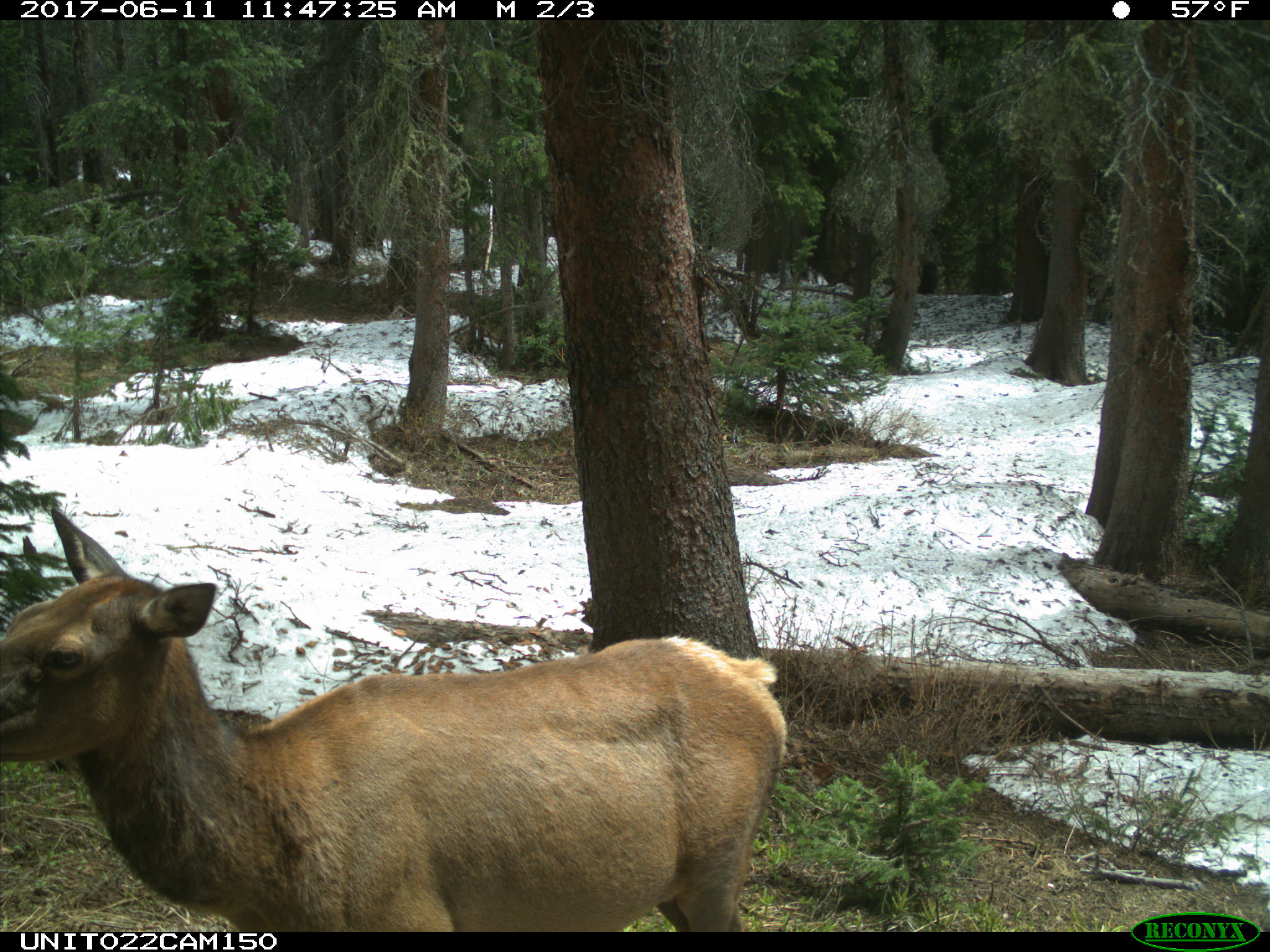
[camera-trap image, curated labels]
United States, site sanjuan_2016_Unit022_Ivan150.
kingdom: Animalia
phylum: Chordata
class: Mammalia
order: Artiodactyla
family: Cervidae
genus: Cervus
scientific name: Cervus elaphus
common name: red deer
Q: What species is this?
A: Cervus elaphus (red deer).